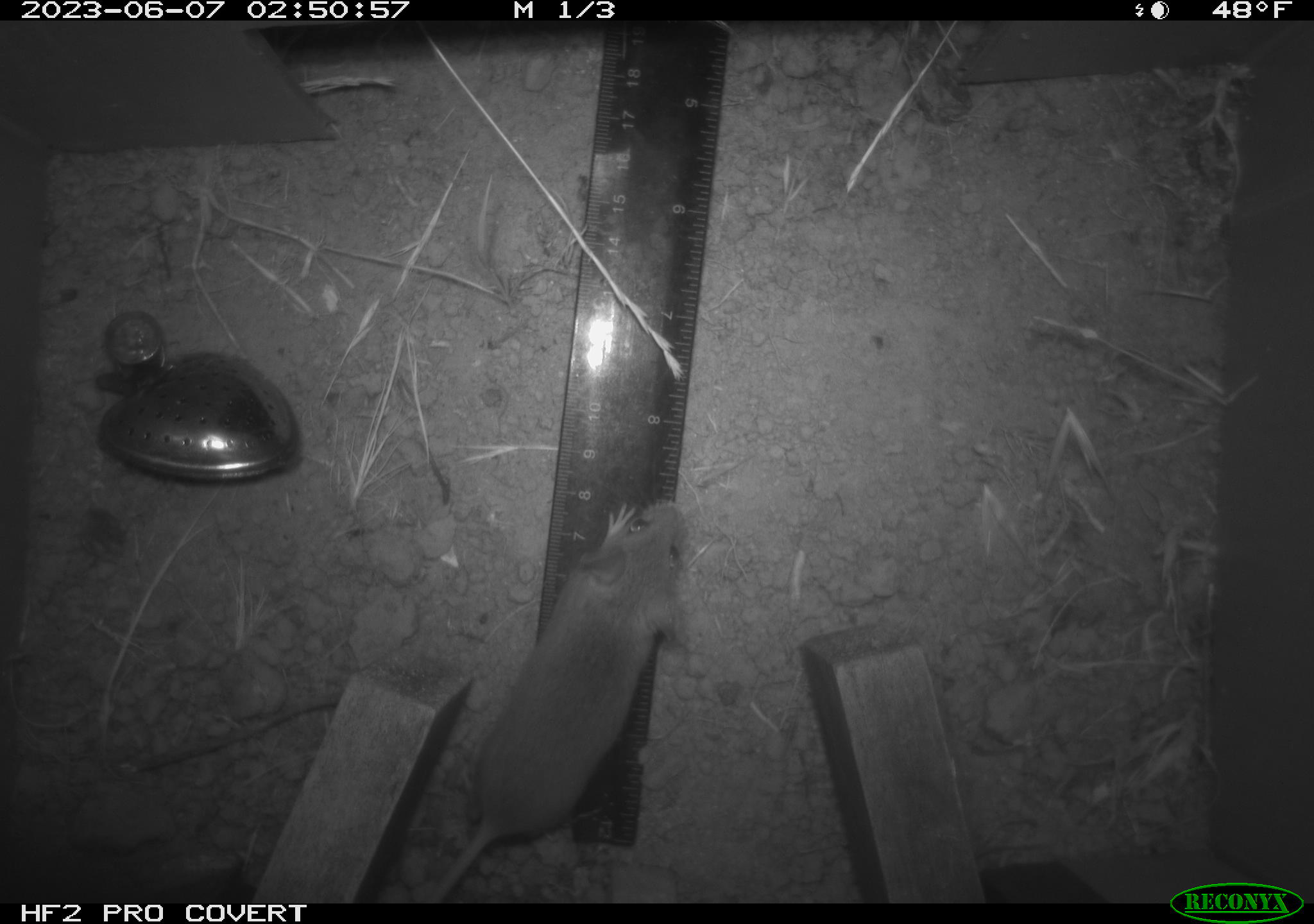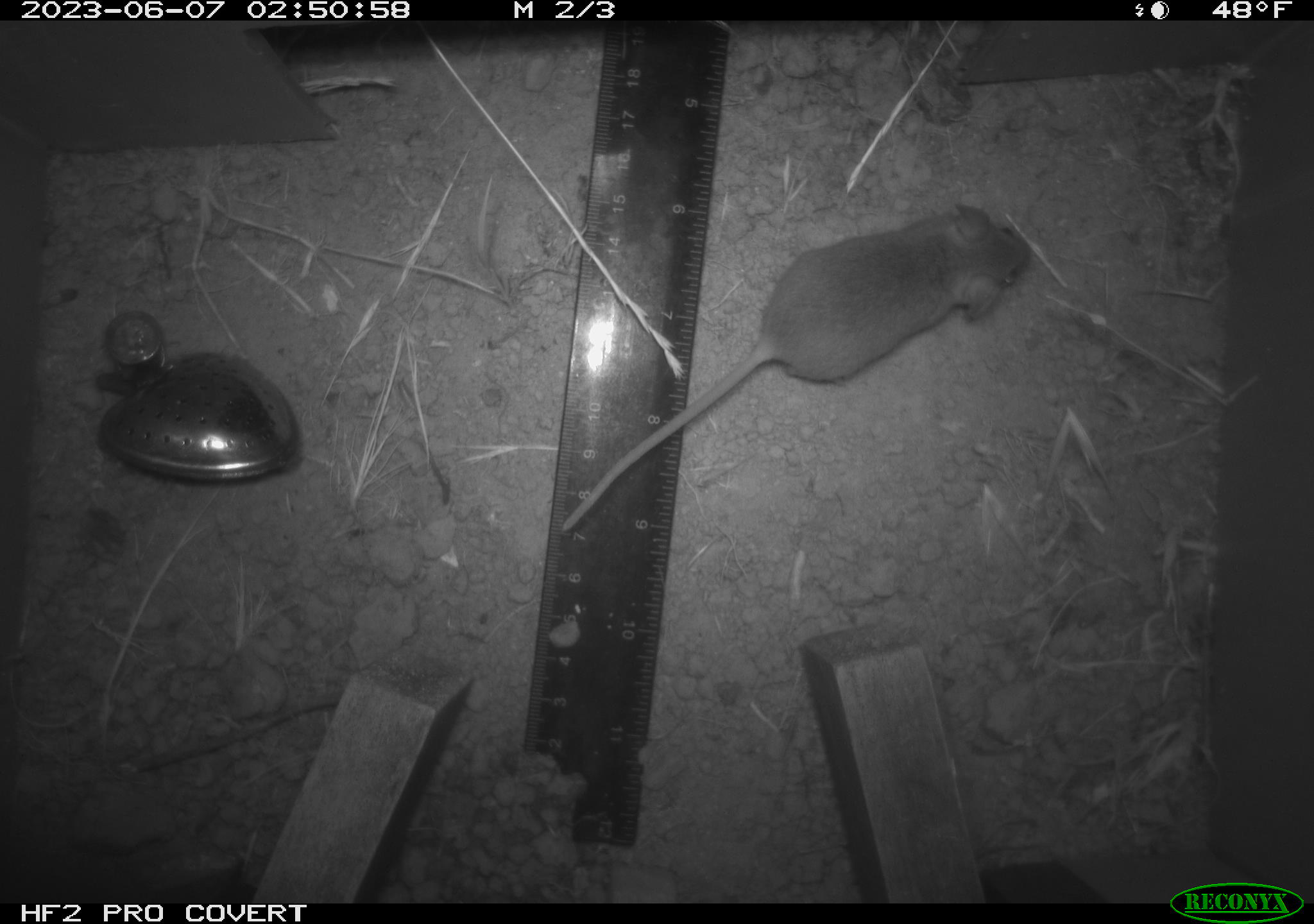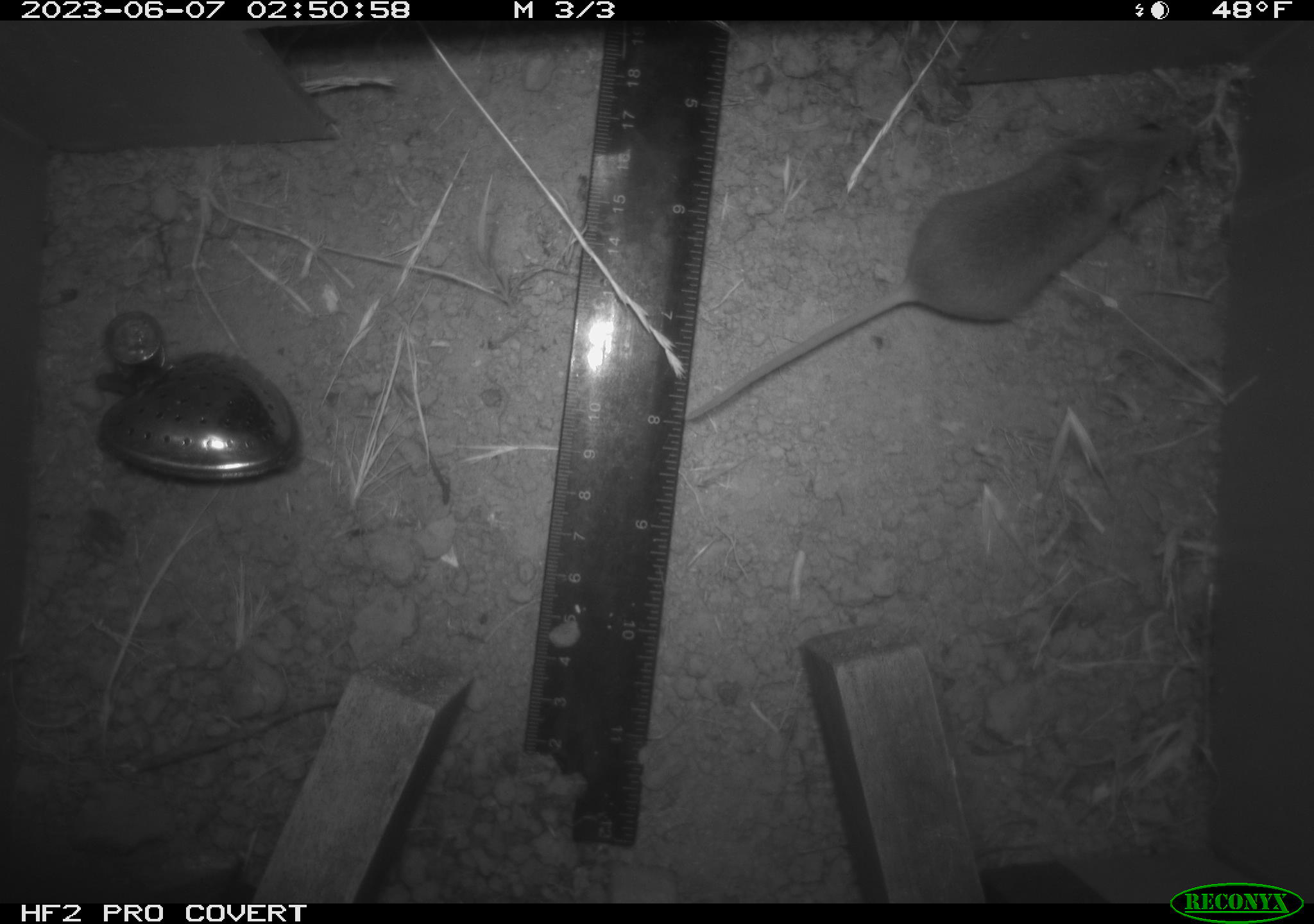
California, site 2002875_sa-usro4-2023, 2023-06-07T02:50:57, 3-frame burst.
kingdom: Animalia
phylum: Chordata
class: Mammalia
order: Rodentia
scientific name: Rodentia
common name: mouse species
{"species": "mouse species (Rodentia)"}